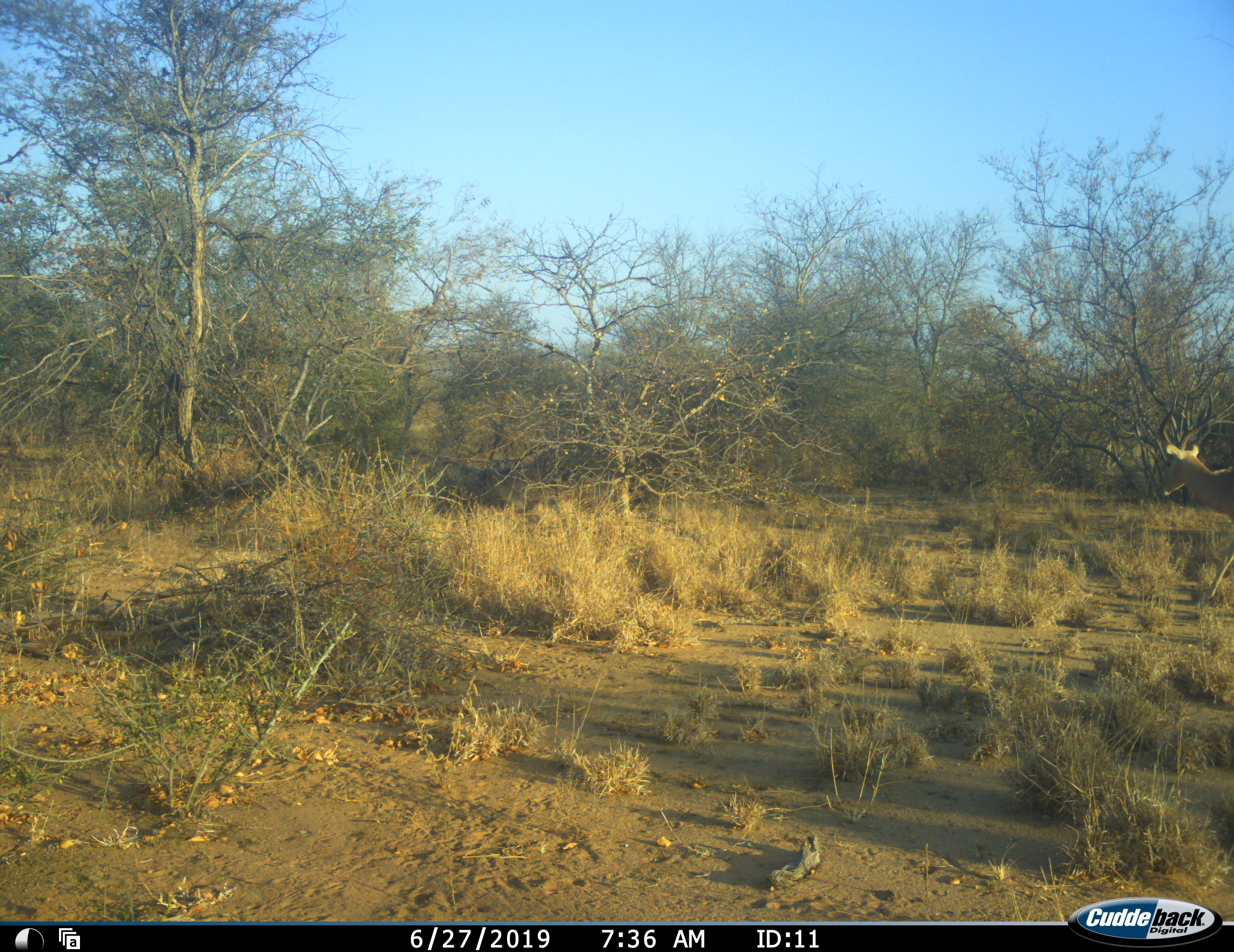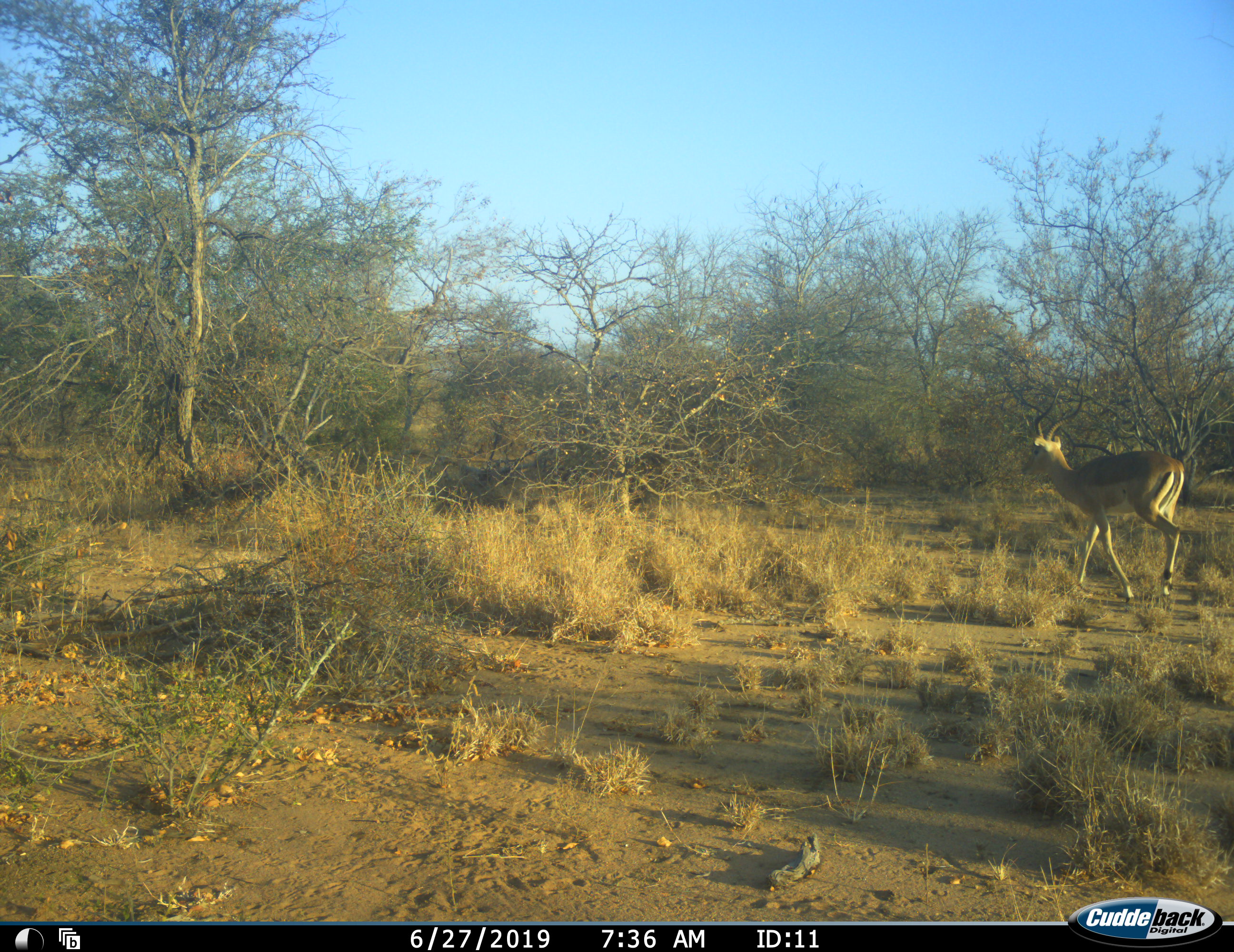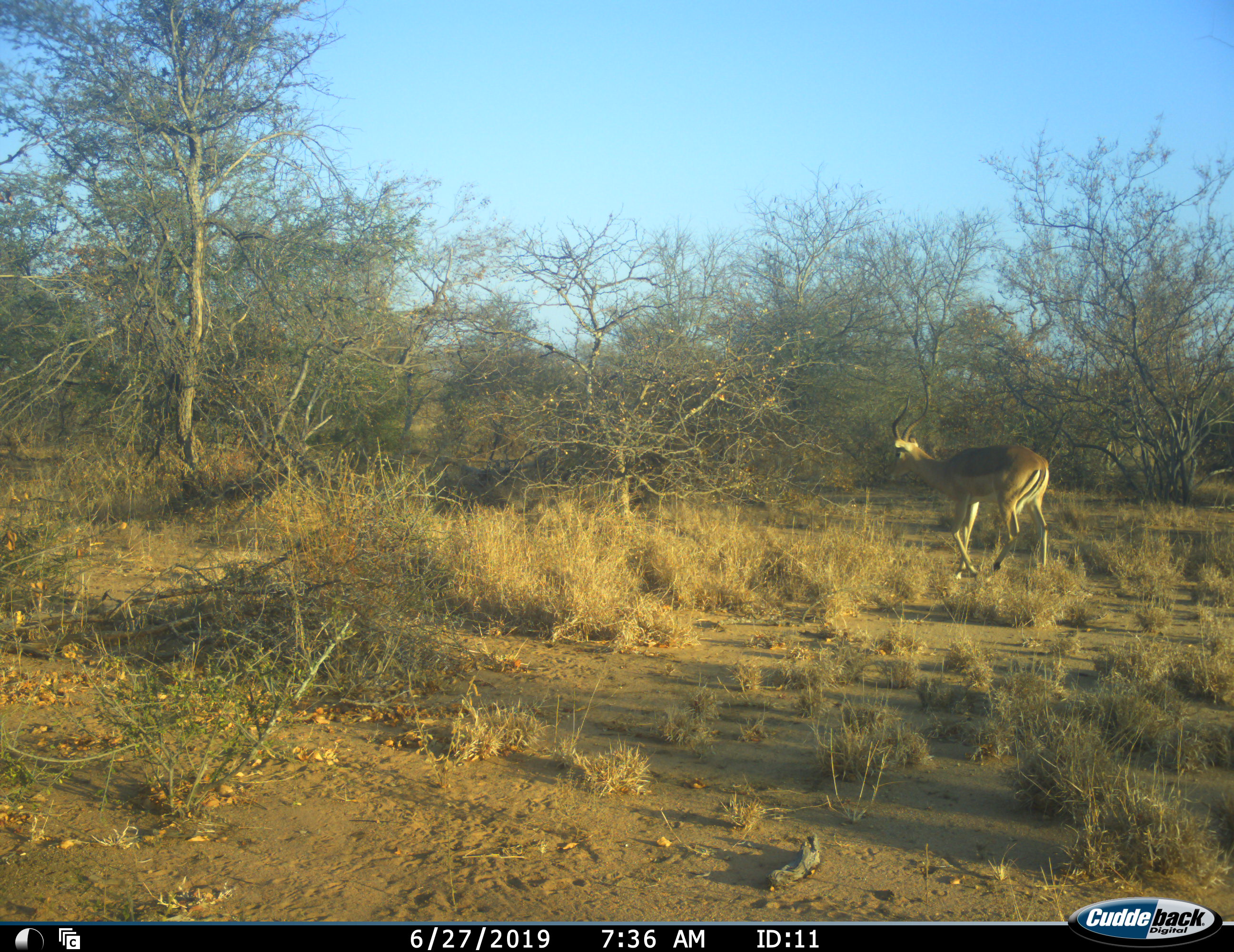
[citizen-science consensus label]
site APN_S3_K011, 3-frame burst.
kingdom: Animalia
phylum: Chordata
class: Mammalia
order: Artiodactyla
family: Bovidae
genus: Aepyceros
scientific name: Aepyceros melampus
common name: impala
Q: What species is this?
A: Impala (Aepyceros melampus).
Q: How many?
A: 1.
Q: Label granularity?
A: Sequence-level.